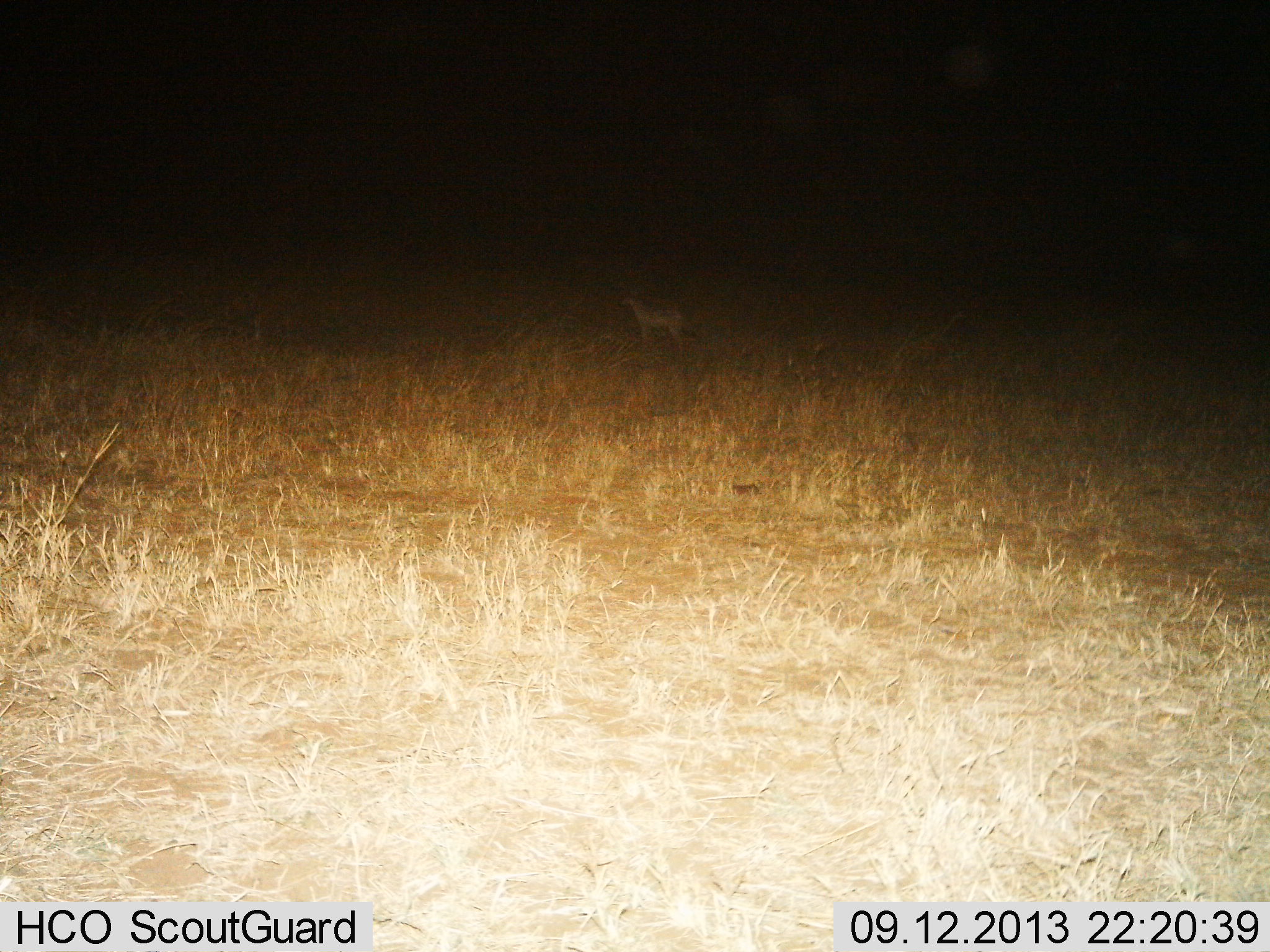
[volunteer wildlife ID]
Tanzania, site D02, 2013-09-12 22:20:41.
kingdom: Animalia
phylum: Chordata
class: Mammalia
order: Artiodactyla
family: Bovidae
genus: Redunca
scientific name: Redunca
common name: reedbuck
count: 1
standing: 100%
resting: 0%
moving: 0%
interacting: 0%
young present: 0%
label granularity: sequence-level